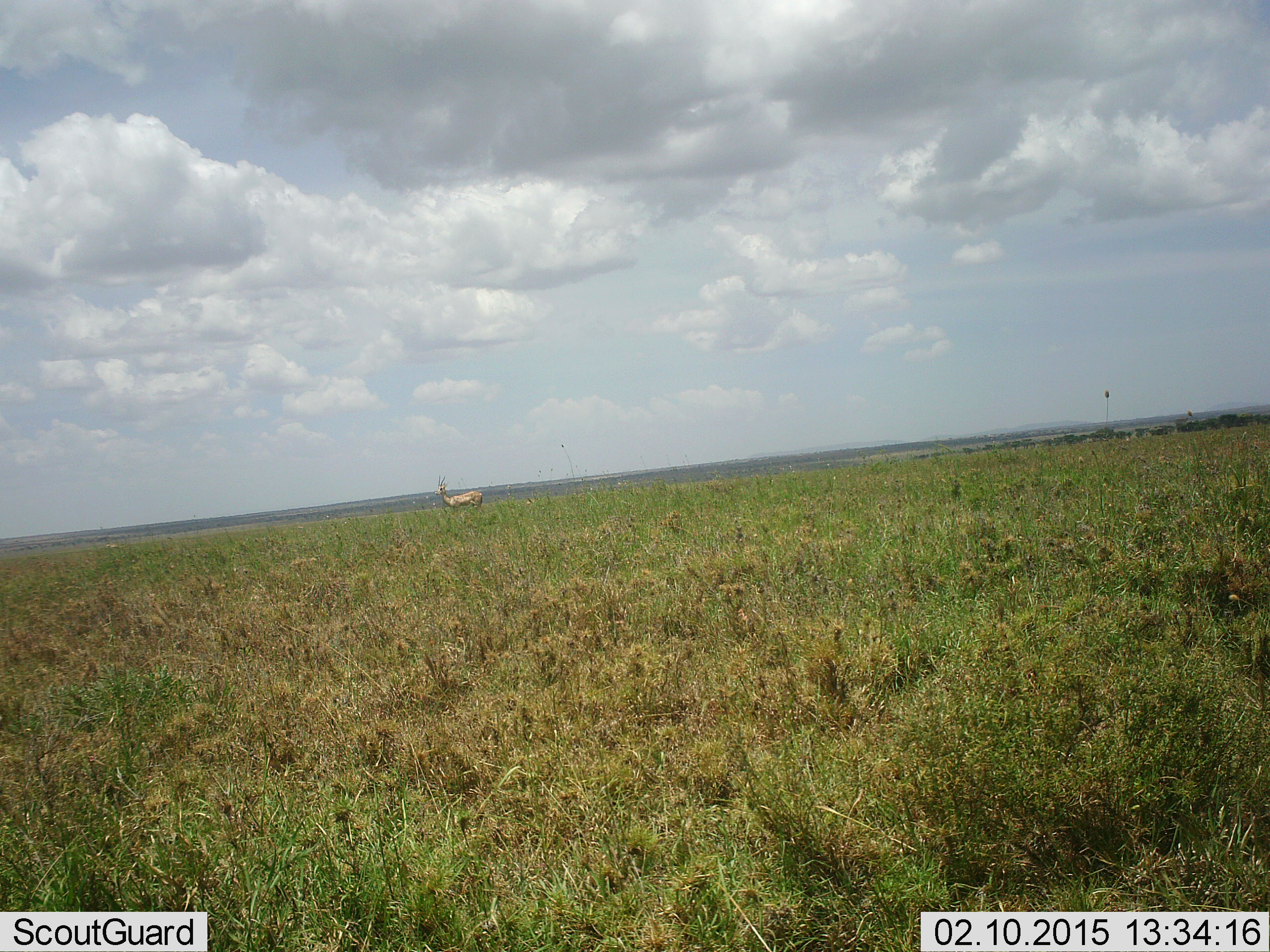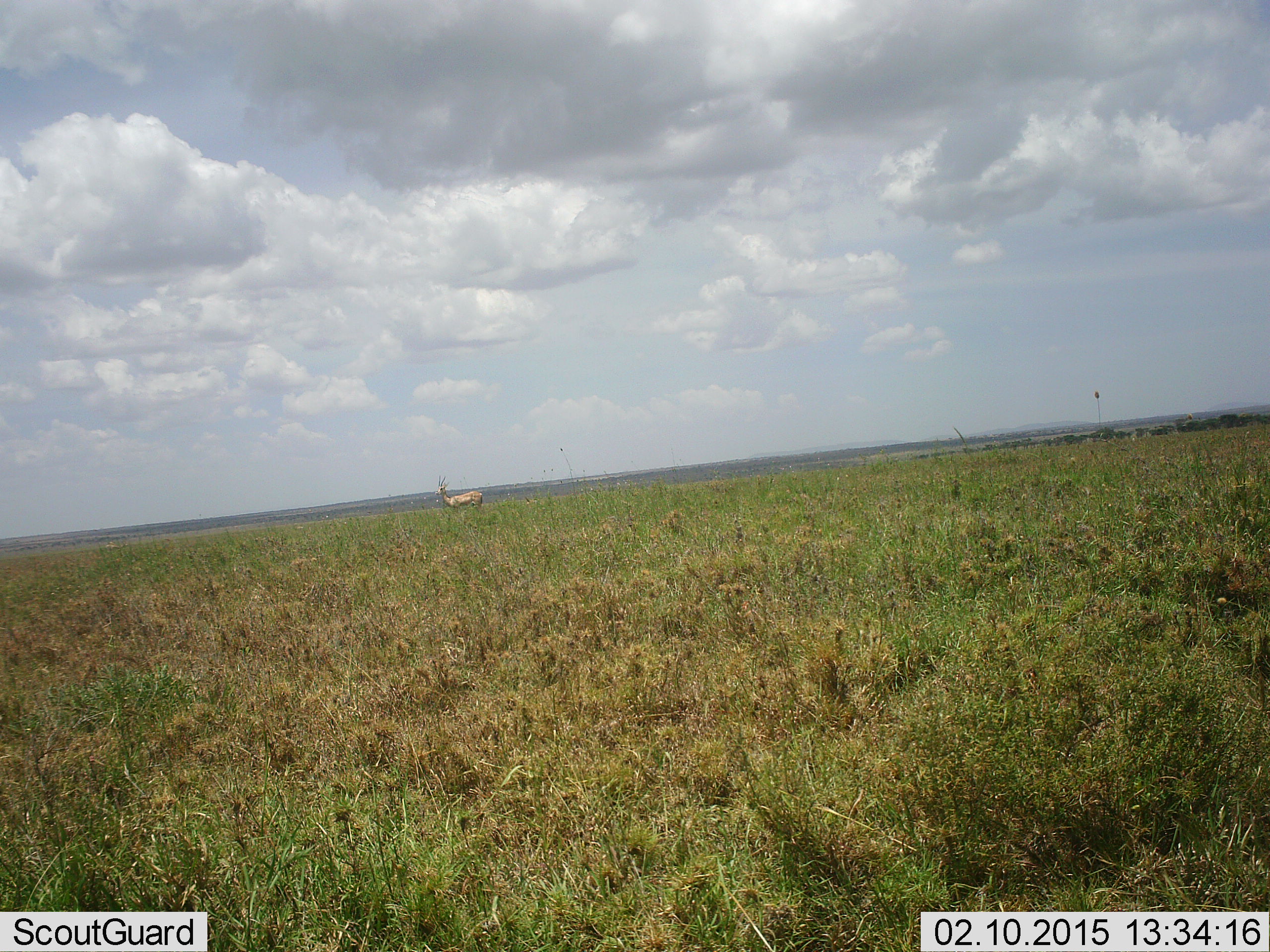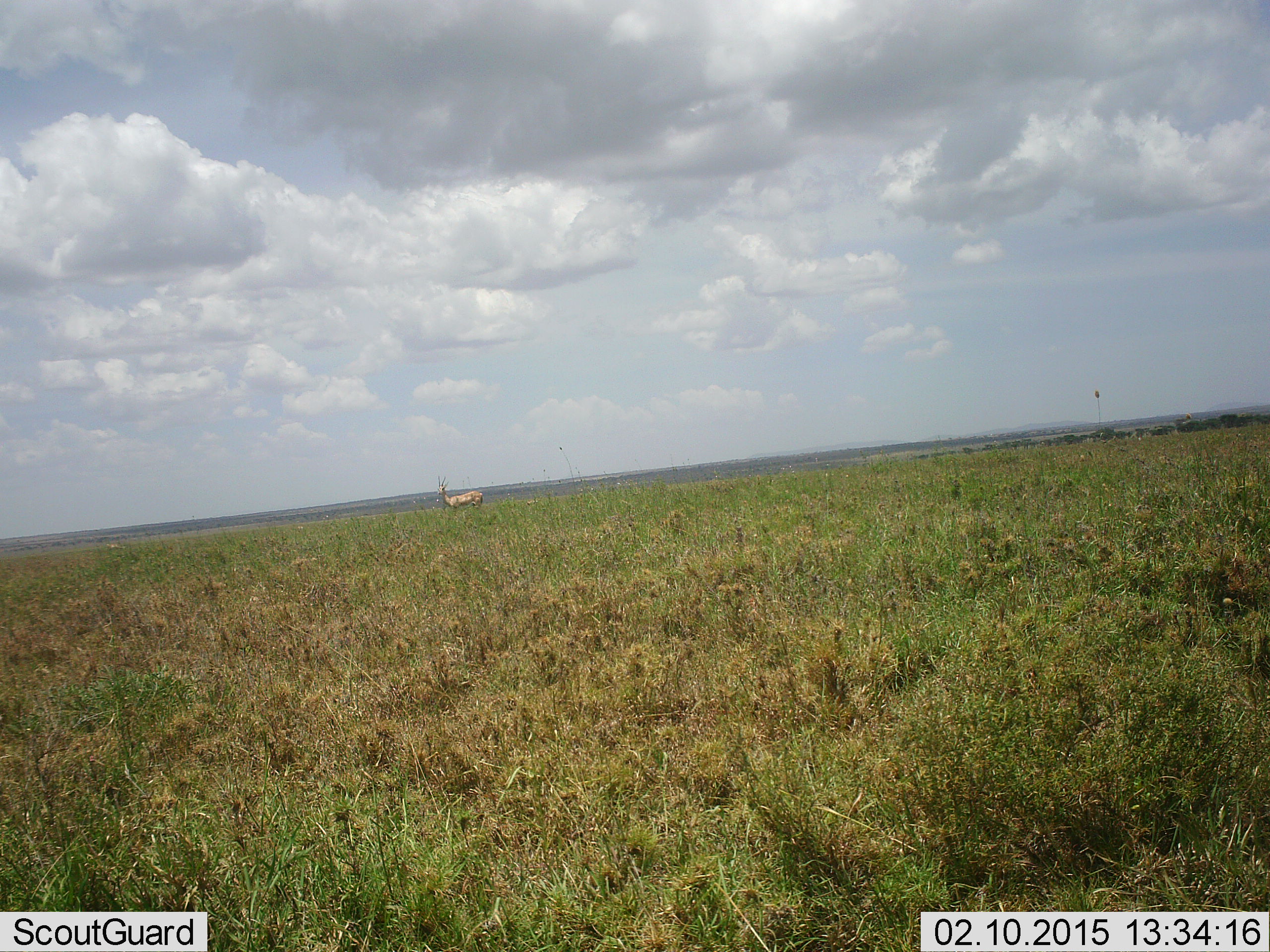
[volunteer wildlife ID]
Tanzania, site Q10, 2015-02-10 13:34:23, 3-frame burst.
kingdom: Animalia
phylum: Chordata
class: Mammalia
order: Artiodactyla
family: Bovidae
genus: Nanger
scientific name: Nanger granti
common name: grant's gazelle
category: gazellegrants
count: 1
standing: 78%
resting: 0%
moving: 22%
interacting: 0%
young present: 0%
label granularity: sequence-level